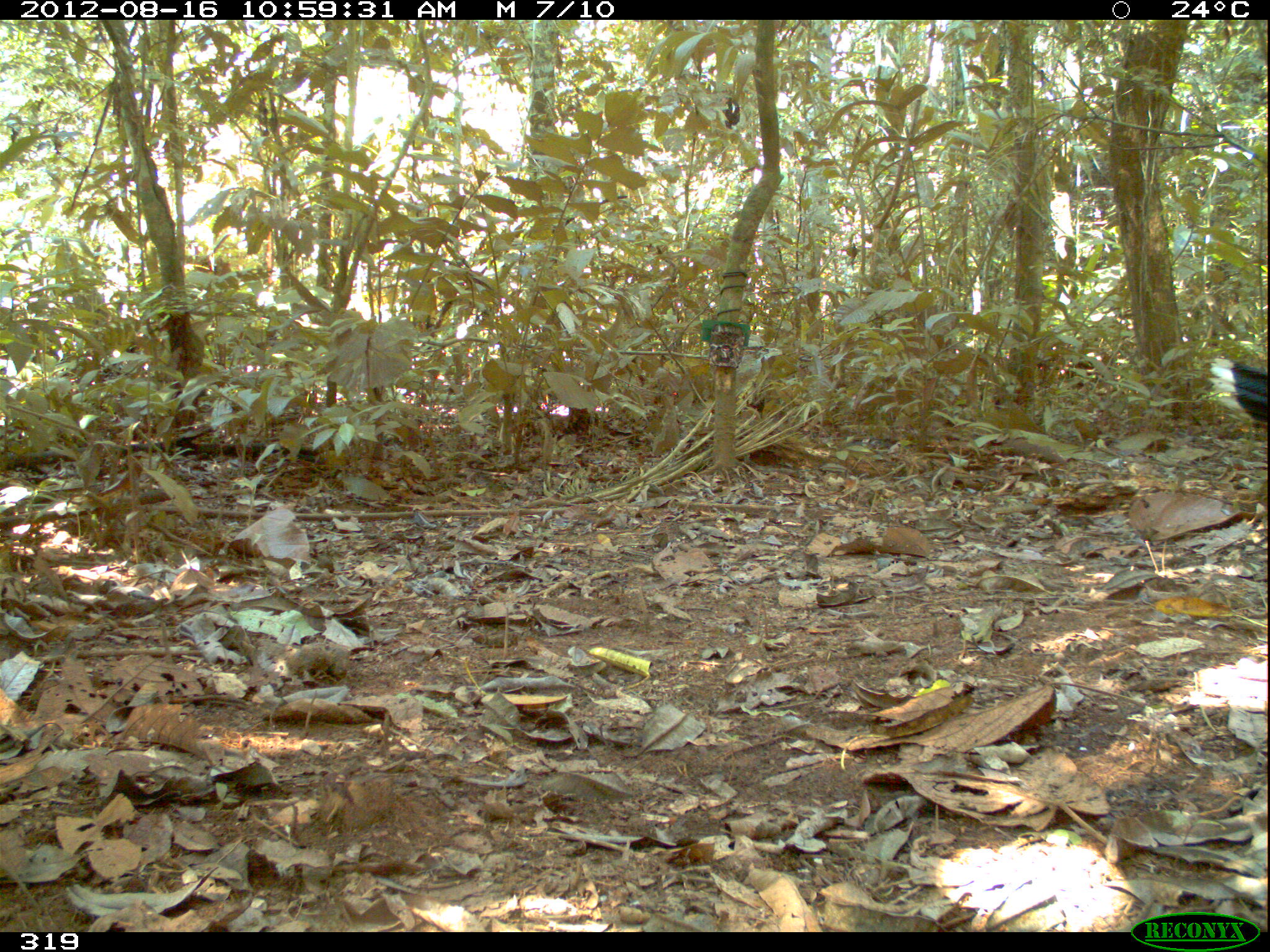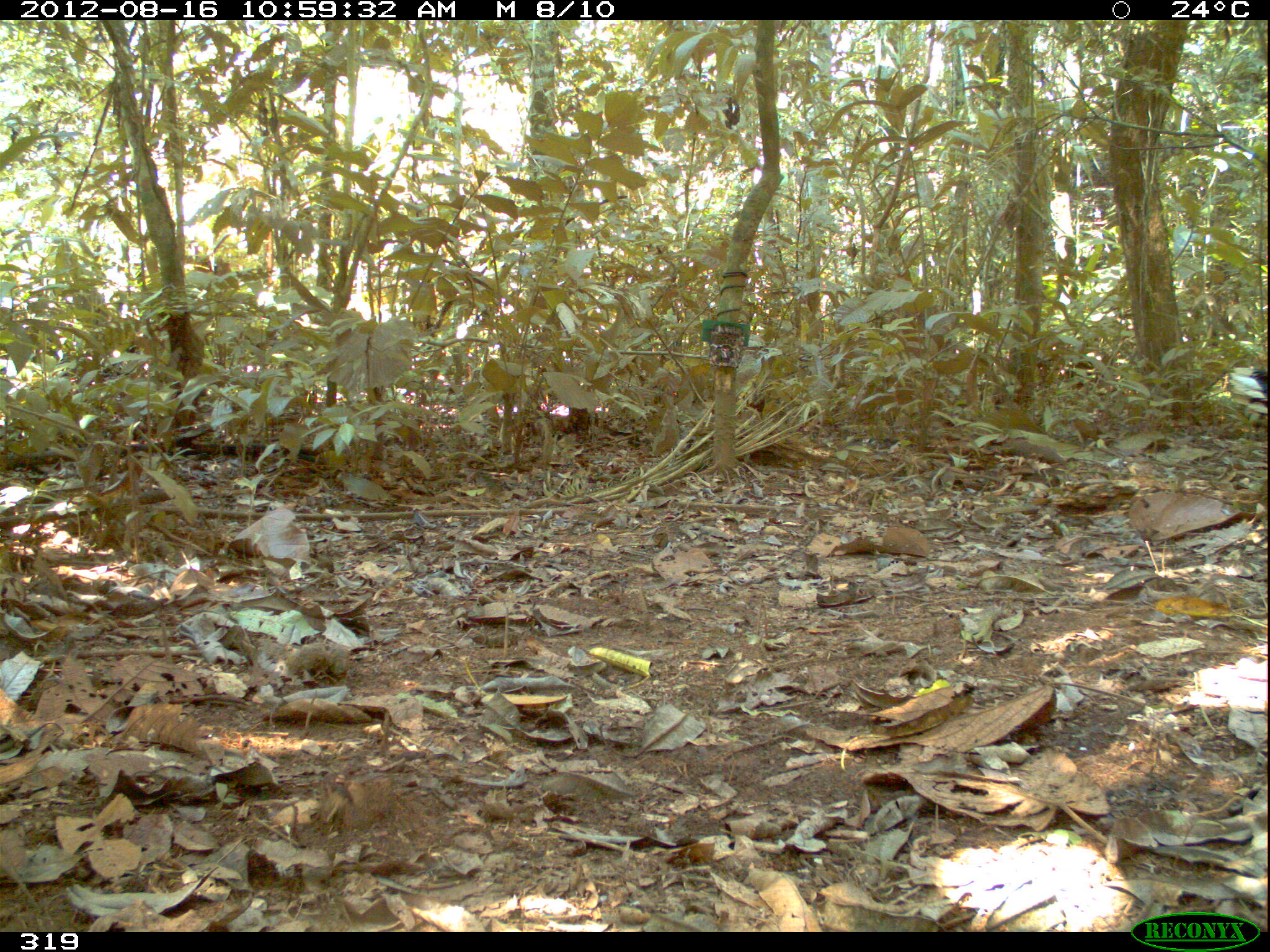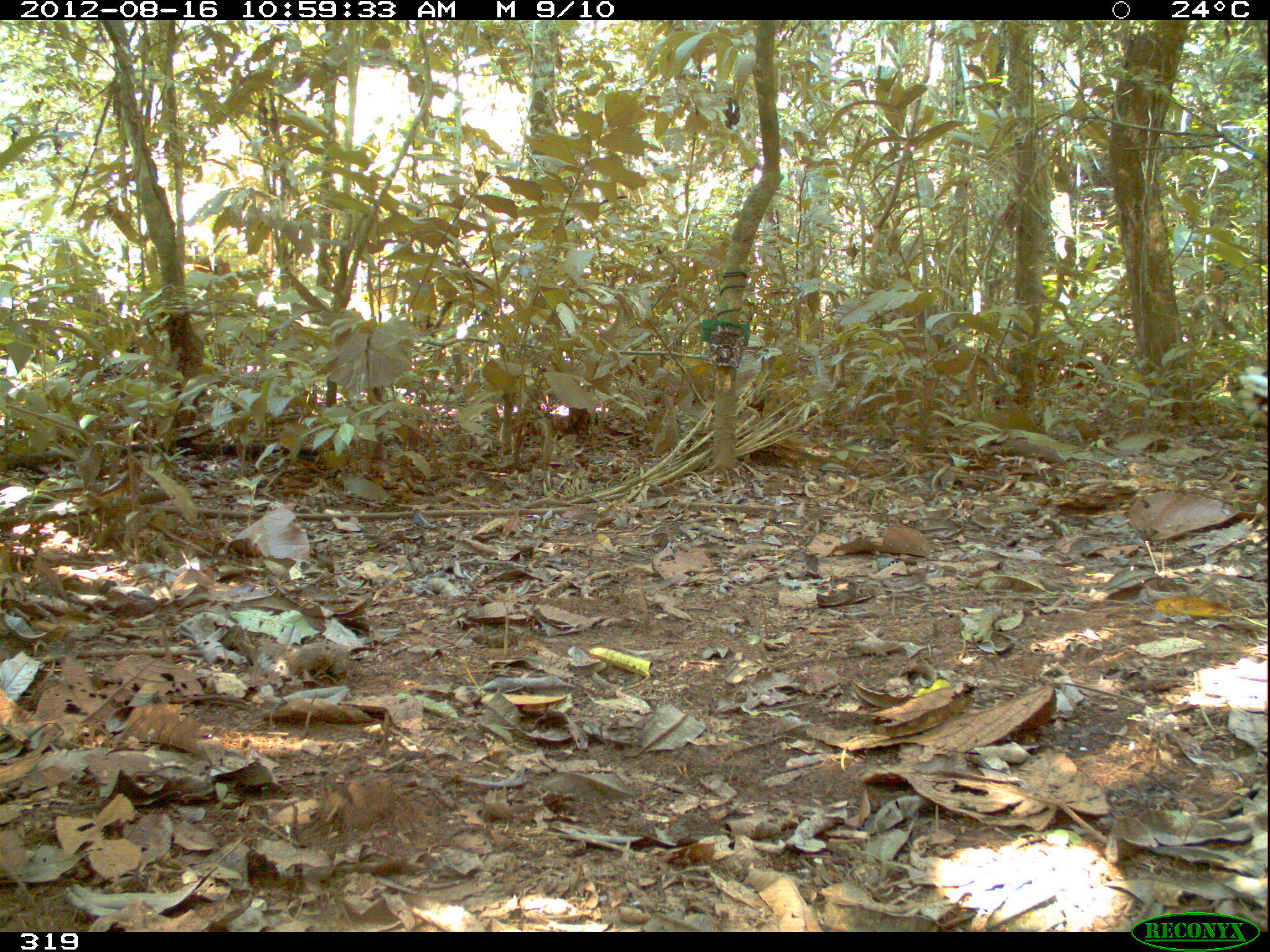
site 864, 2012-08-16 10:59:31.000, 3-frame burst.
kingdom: Animalia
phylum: Chordata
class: Aves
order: Galliformes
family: Cracidae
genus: Mitu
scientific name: Mitu tuberosum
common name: razor-billed curassow